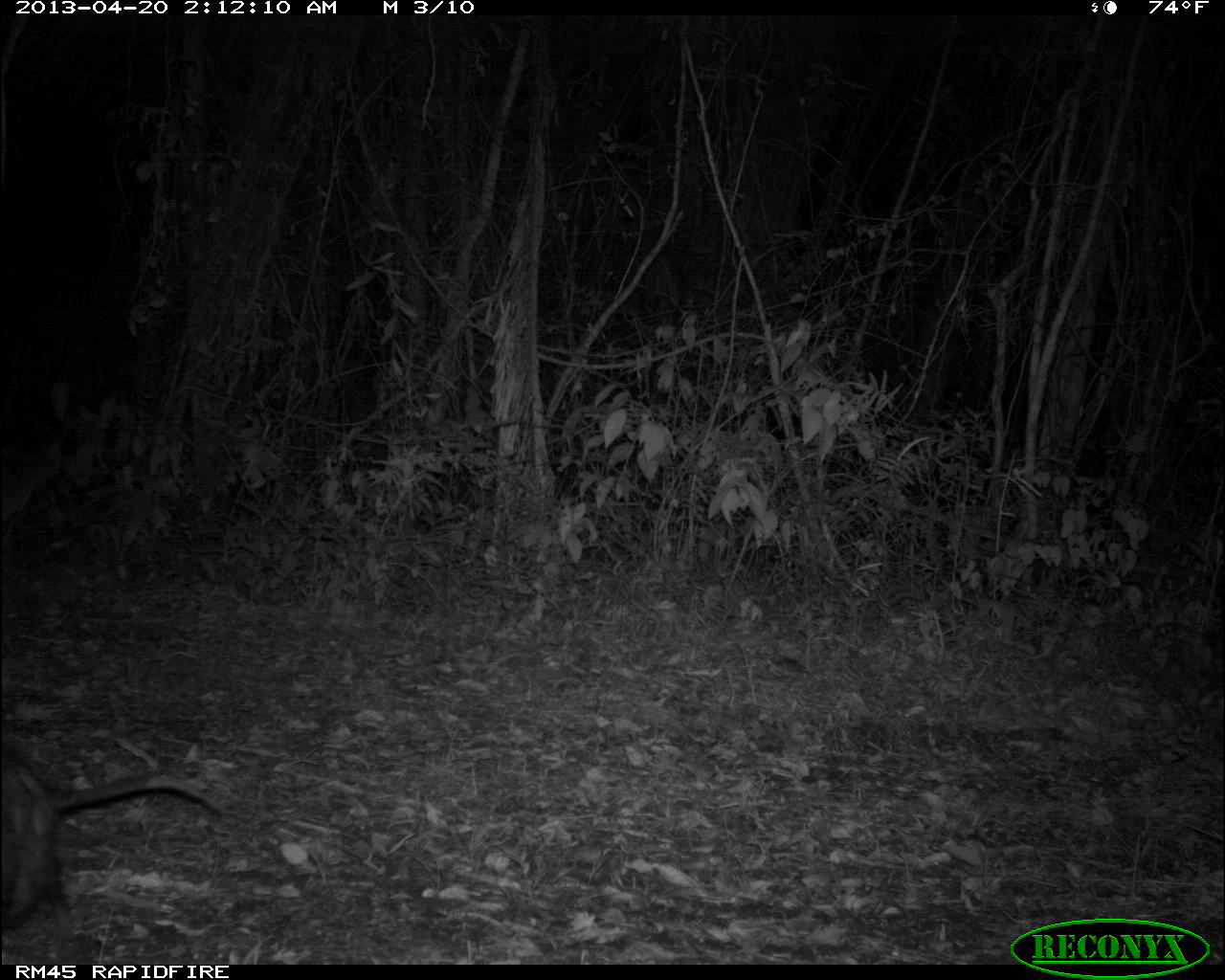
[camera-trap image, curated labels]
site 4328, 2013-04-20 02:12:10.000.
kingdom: Animalia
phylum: Chordata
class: Mammalia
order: Didelphimorphia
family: Didelphidae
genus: Didelphis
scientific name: Didelphis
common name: american opossums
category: didelphis sp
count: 1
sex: female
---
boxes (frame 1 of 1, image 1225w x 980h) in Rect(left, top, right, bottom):
didelphis sp: Rect(0, 743, 225, 938)